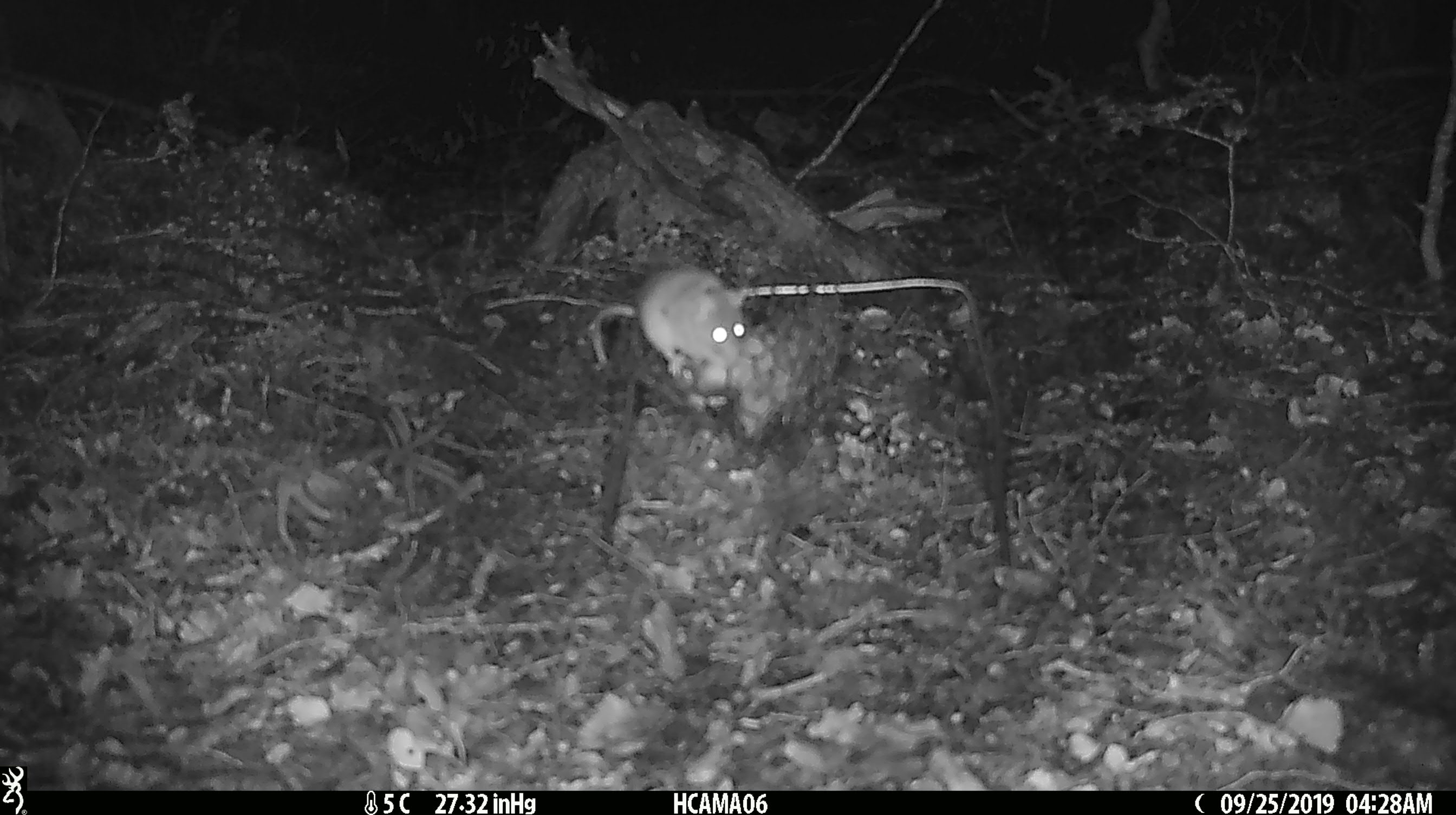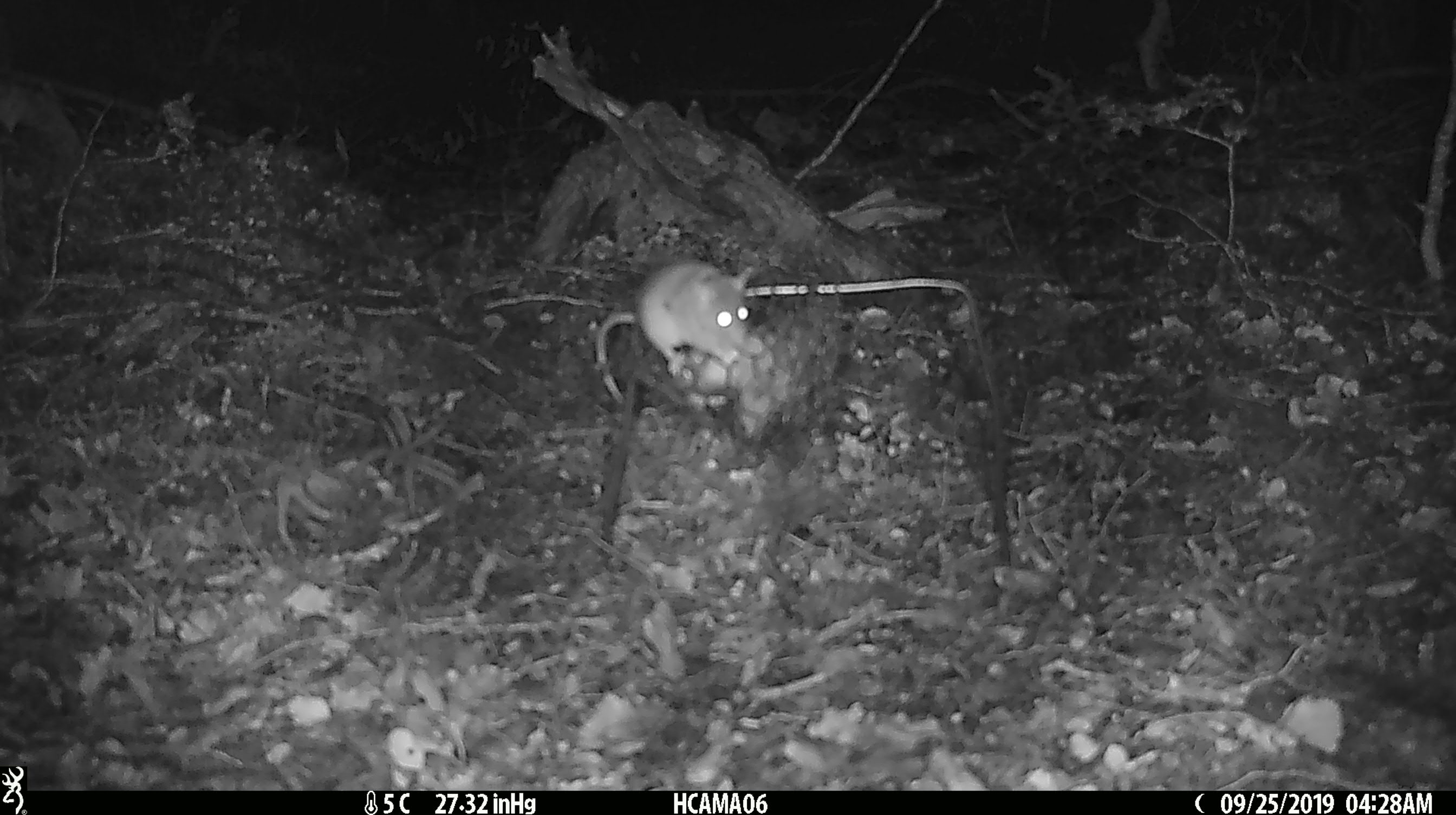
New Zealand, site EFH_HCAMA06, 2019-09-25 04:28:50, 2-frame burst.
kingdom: Animalia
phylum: Chordata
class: Mammalia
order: Rodentia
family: Muridae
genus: Mus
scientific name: Mus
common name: mouse